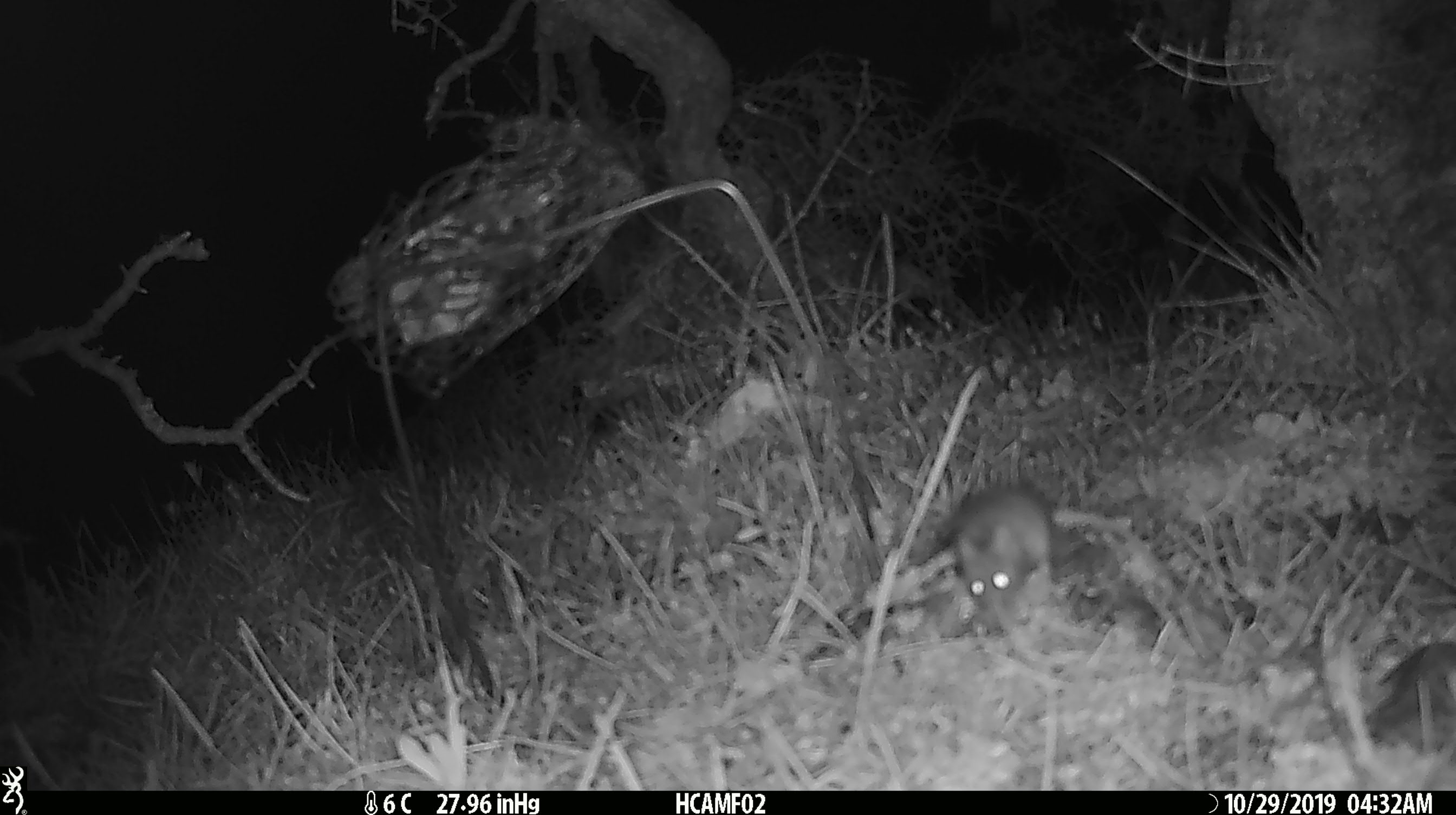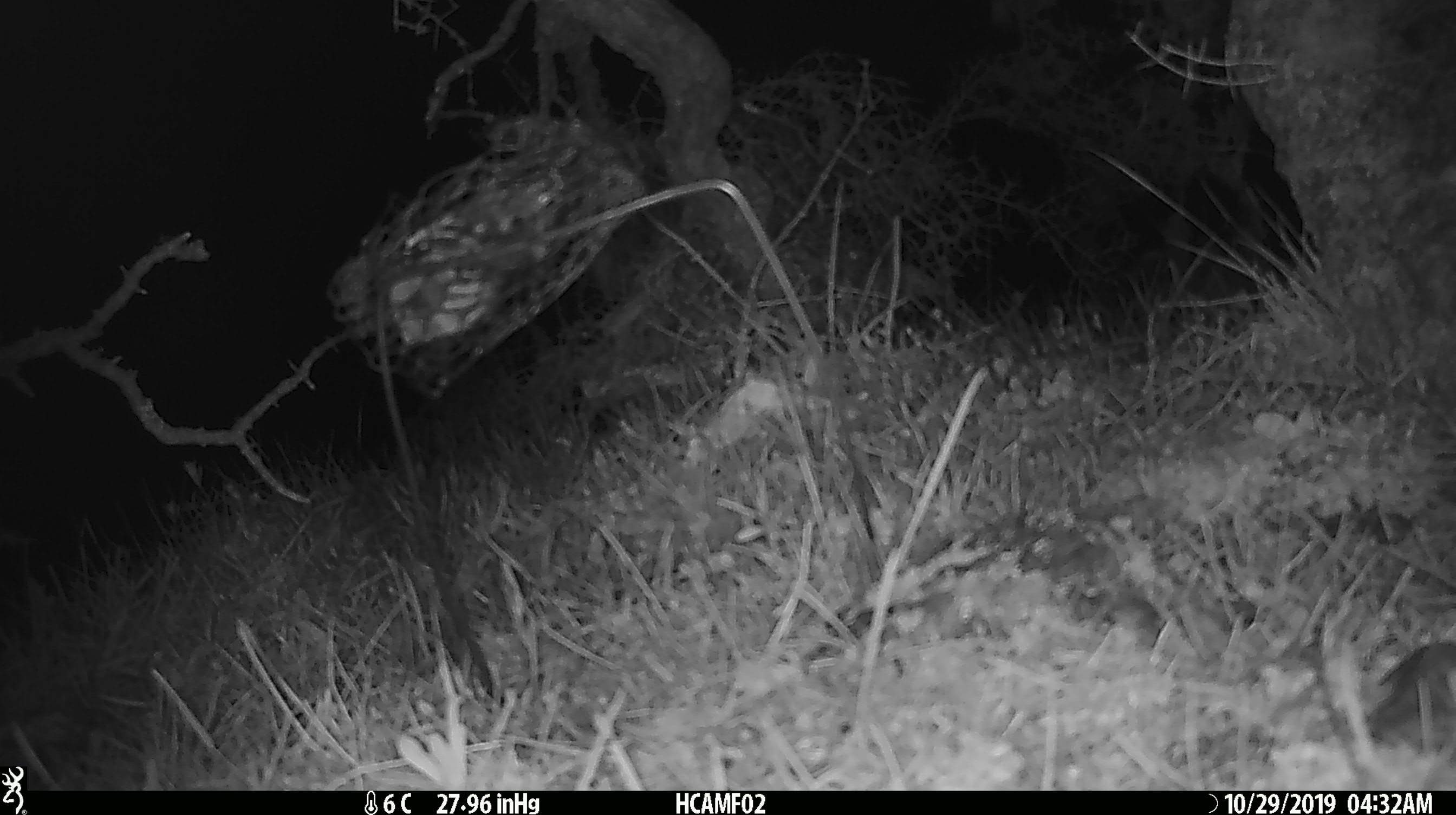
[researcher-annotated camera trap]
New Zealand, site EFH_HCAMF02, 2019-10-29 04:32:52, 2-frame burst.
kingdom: Animalia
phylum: Chordata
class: Mammalia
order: Rodentia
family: Muridae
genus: Mus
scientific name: Mus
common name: mouse